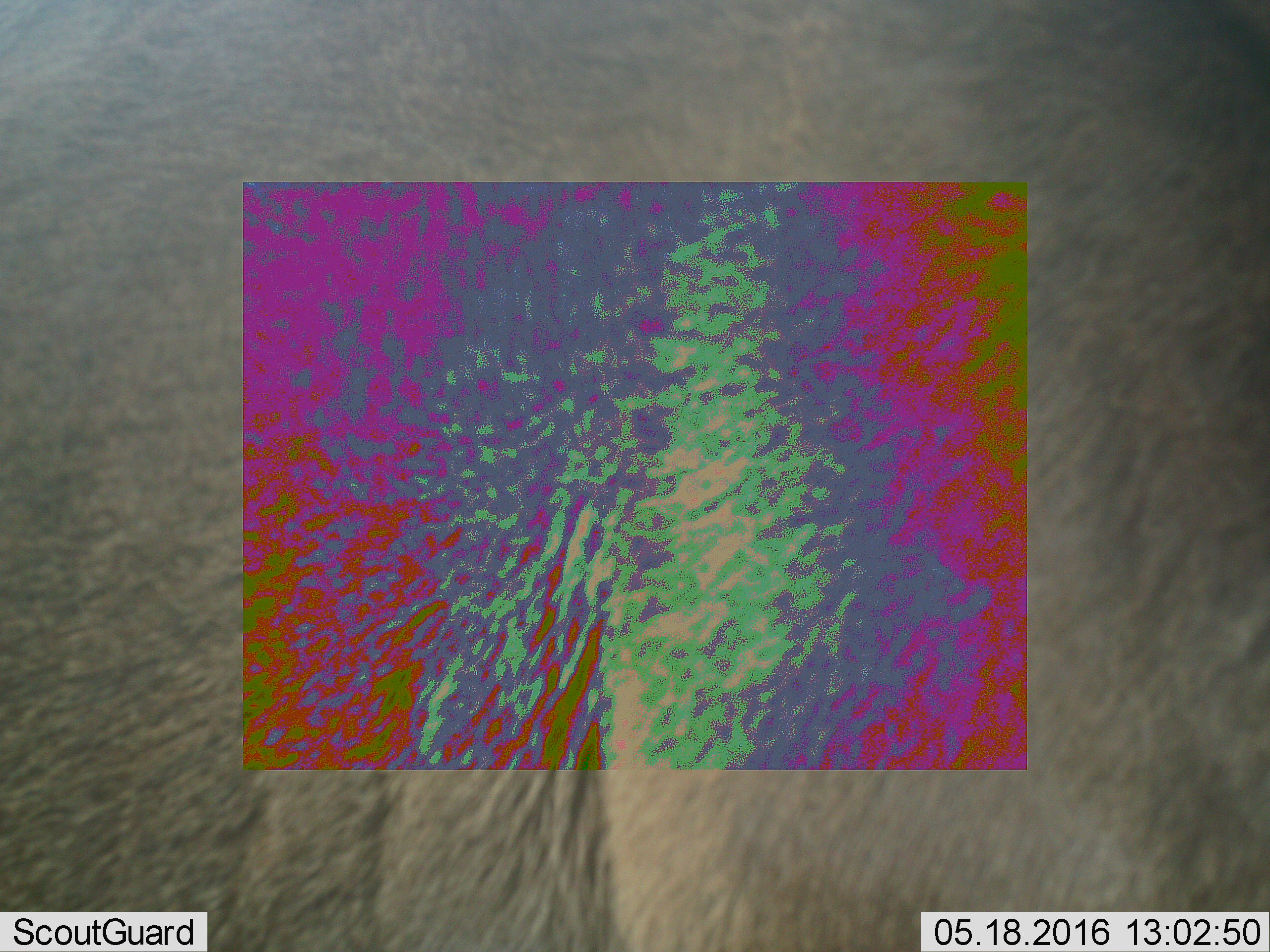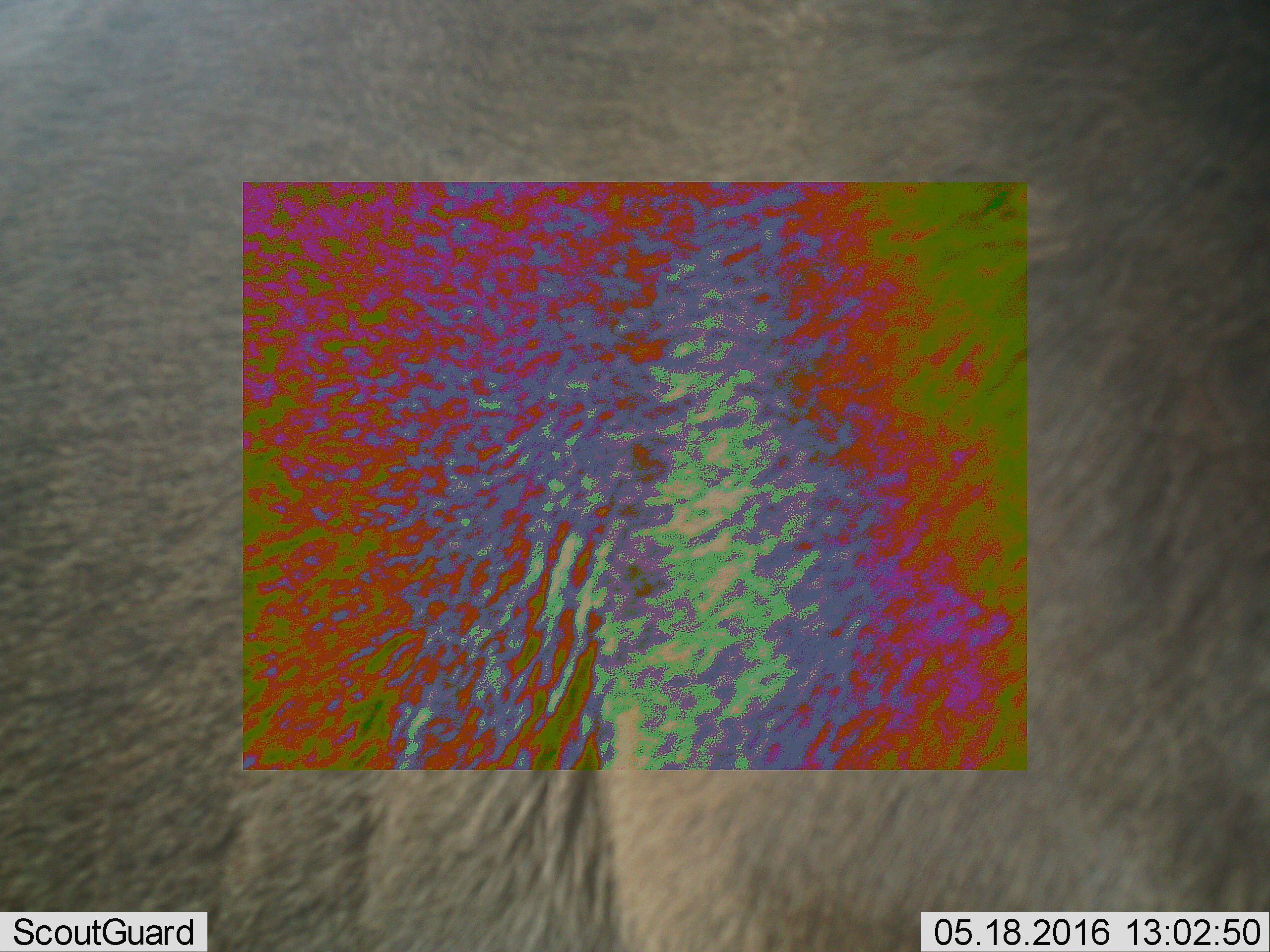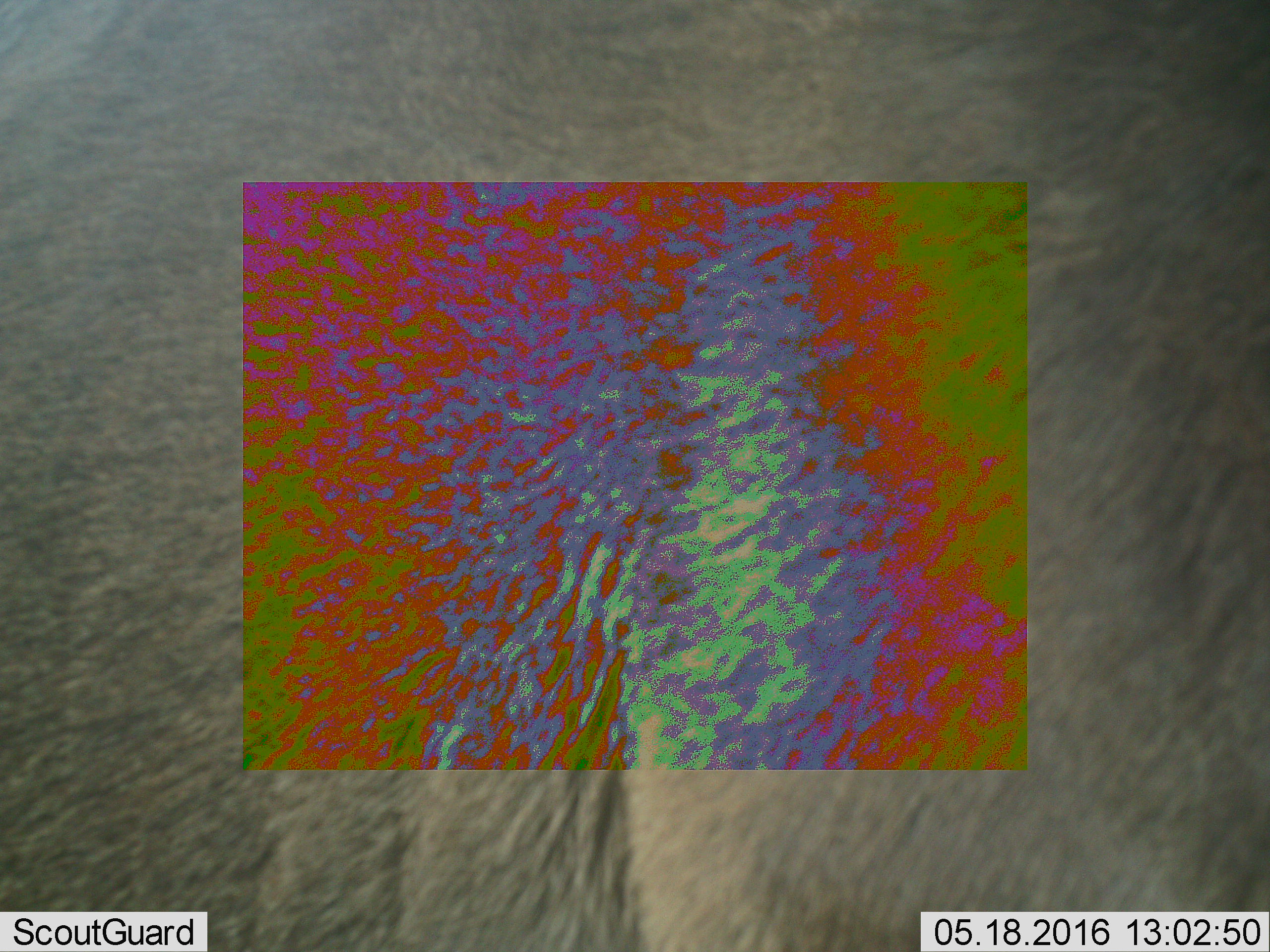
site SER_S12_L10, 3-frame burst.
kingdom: Animalia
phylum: Chordata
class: Mammalia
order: Artiodactyla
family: Bovidae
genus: Connochaetes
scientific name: Connochaetes taurinus taurinus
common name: blue wildebeest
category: wildebeestblue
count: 1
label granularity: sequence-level